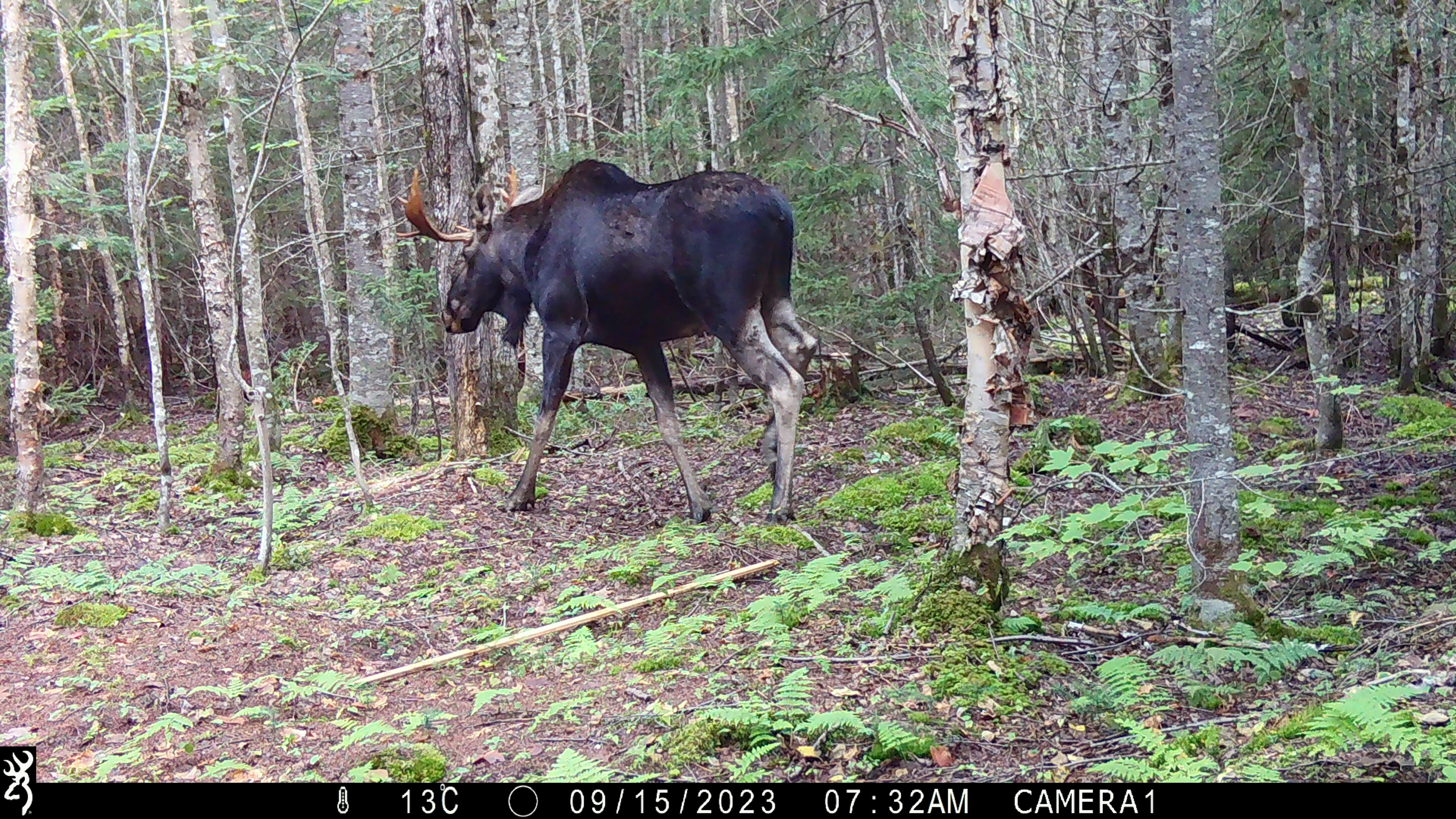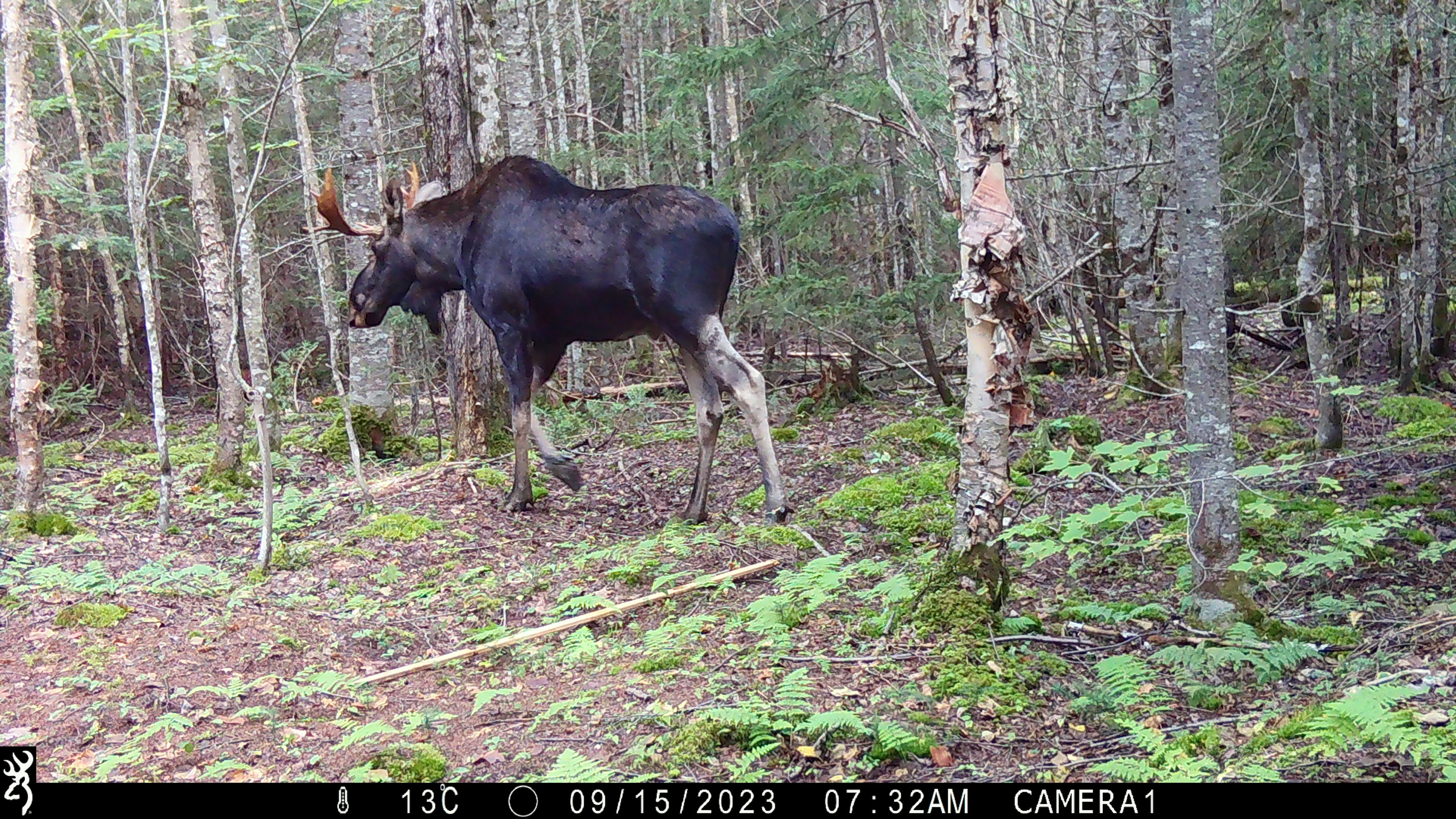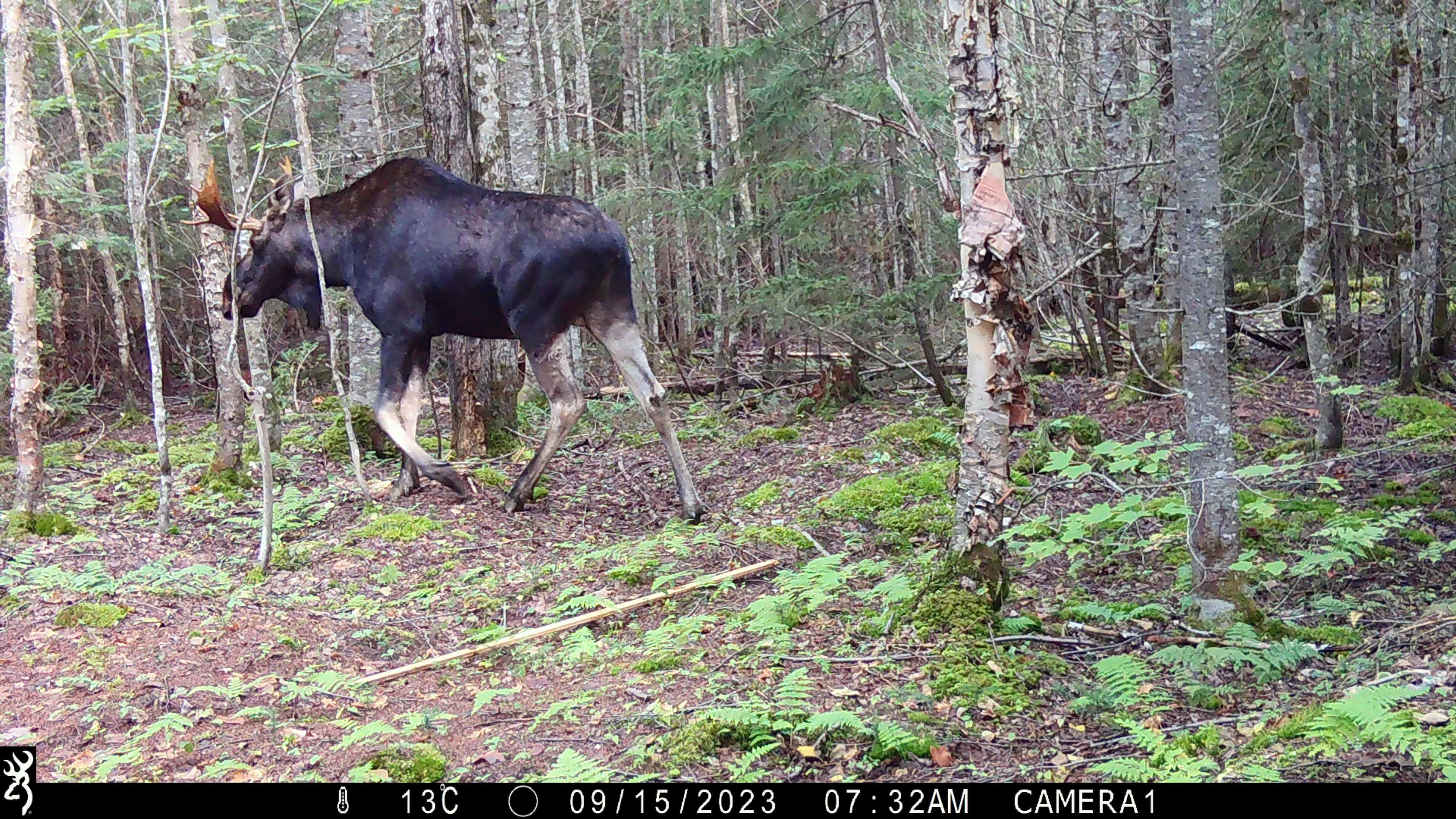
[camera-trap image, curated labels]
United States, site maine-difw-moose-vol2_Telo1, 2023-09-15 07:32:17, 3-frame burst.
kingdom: Animalia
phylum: Chordata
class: Mammalia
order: Artiodactyla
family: Cervidae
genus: Alces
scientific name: Alces alces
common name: moose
Moose (Alces alces).